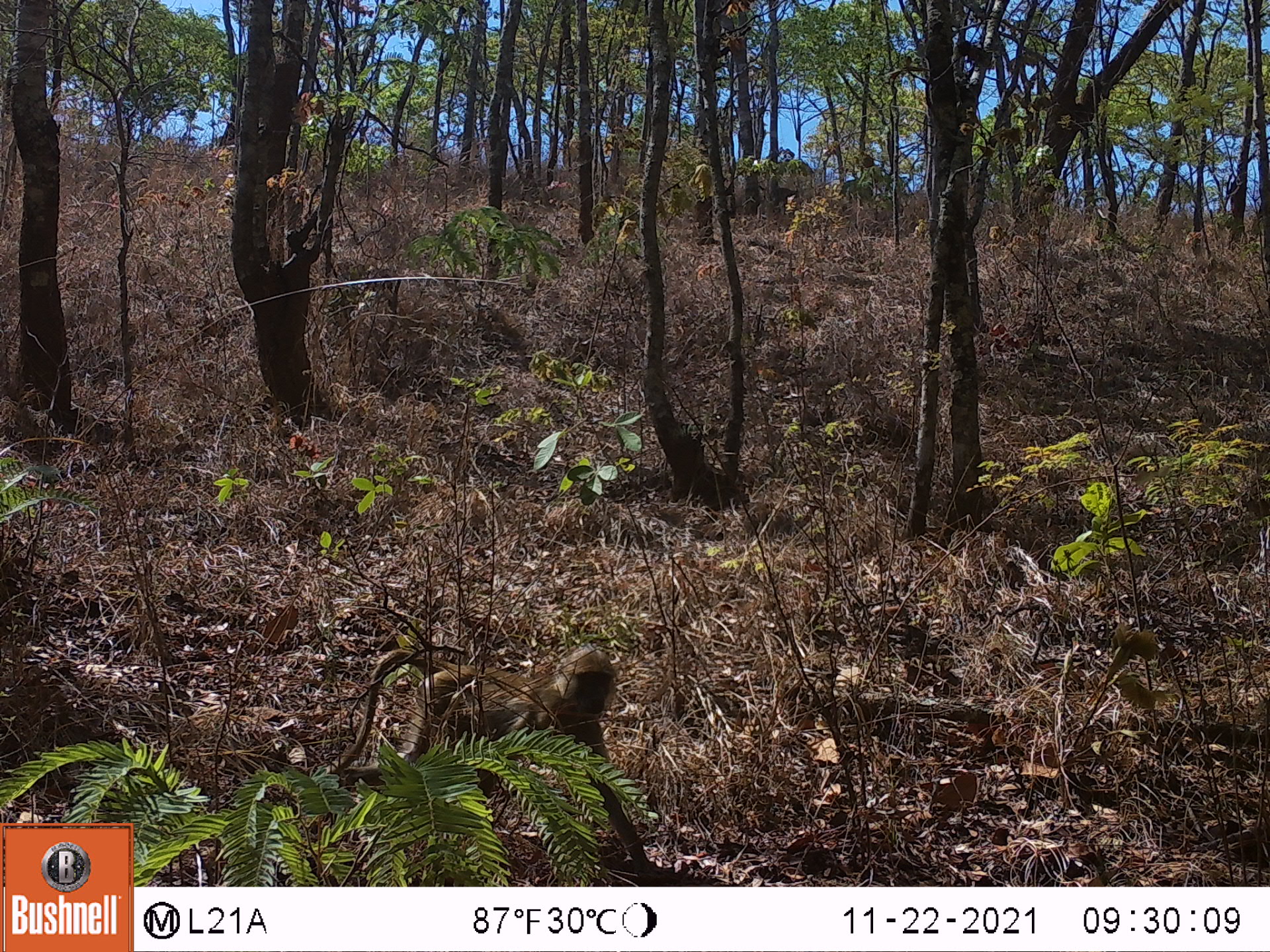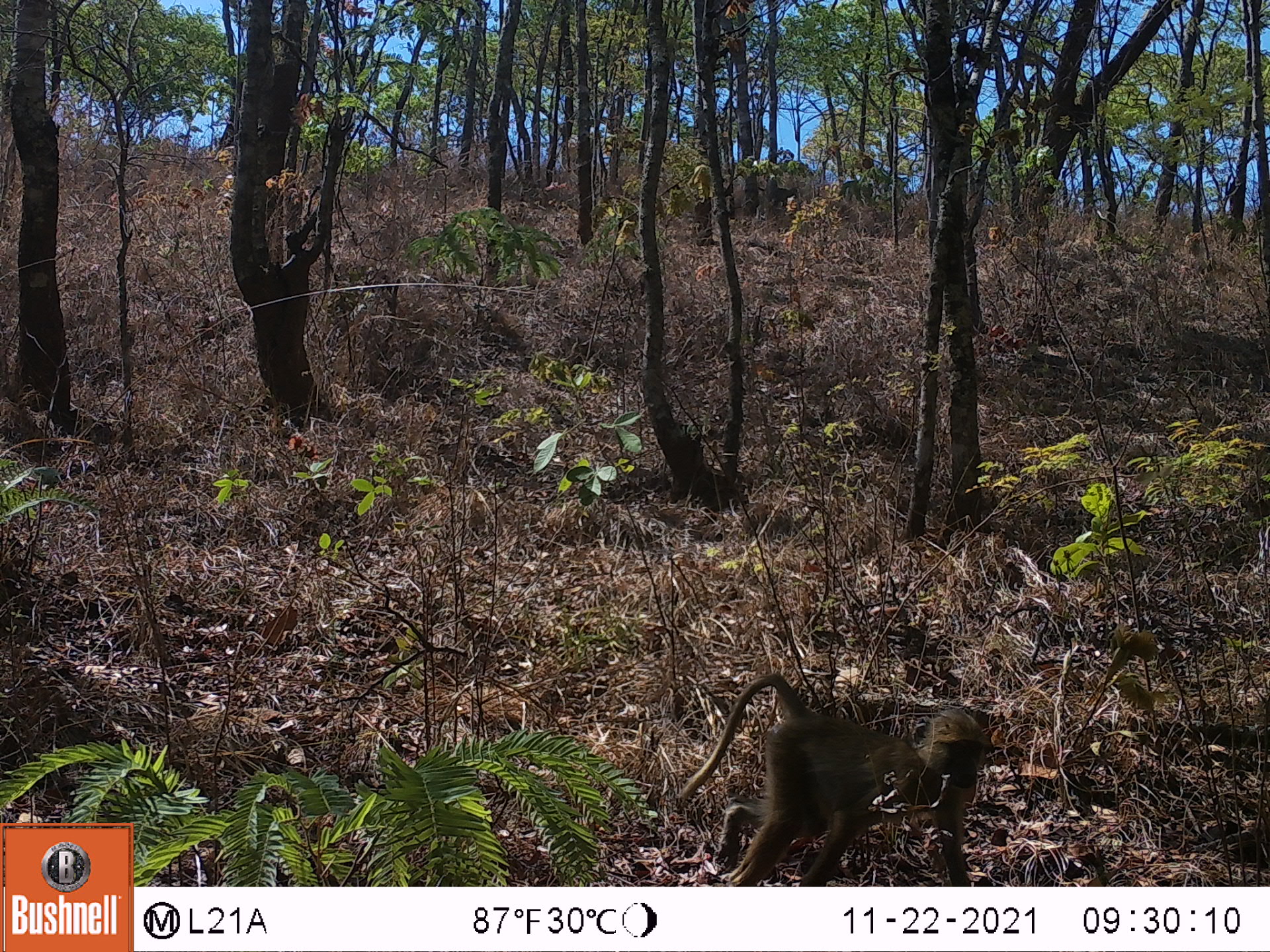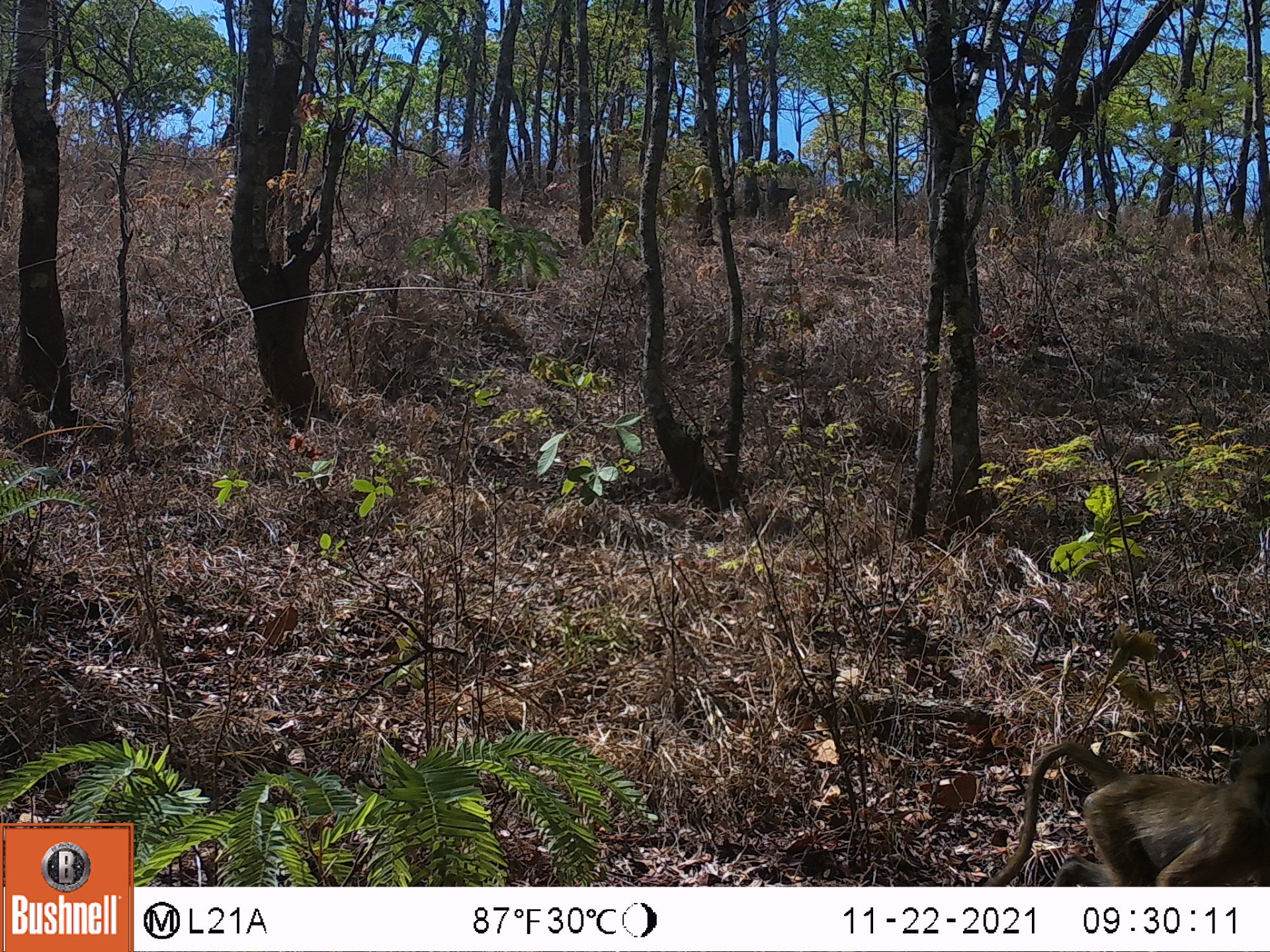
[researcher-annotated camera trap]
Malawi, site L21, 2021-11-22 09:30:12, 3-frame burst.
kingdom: Animalia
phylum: Chordata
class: Mammalia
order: Primates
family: Cercopithecidae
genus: Papio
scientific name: Papio cynocephalus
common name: yellow baboon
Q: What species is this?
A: Yellow baboon (Papio cynocephalus).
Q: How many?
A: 1.